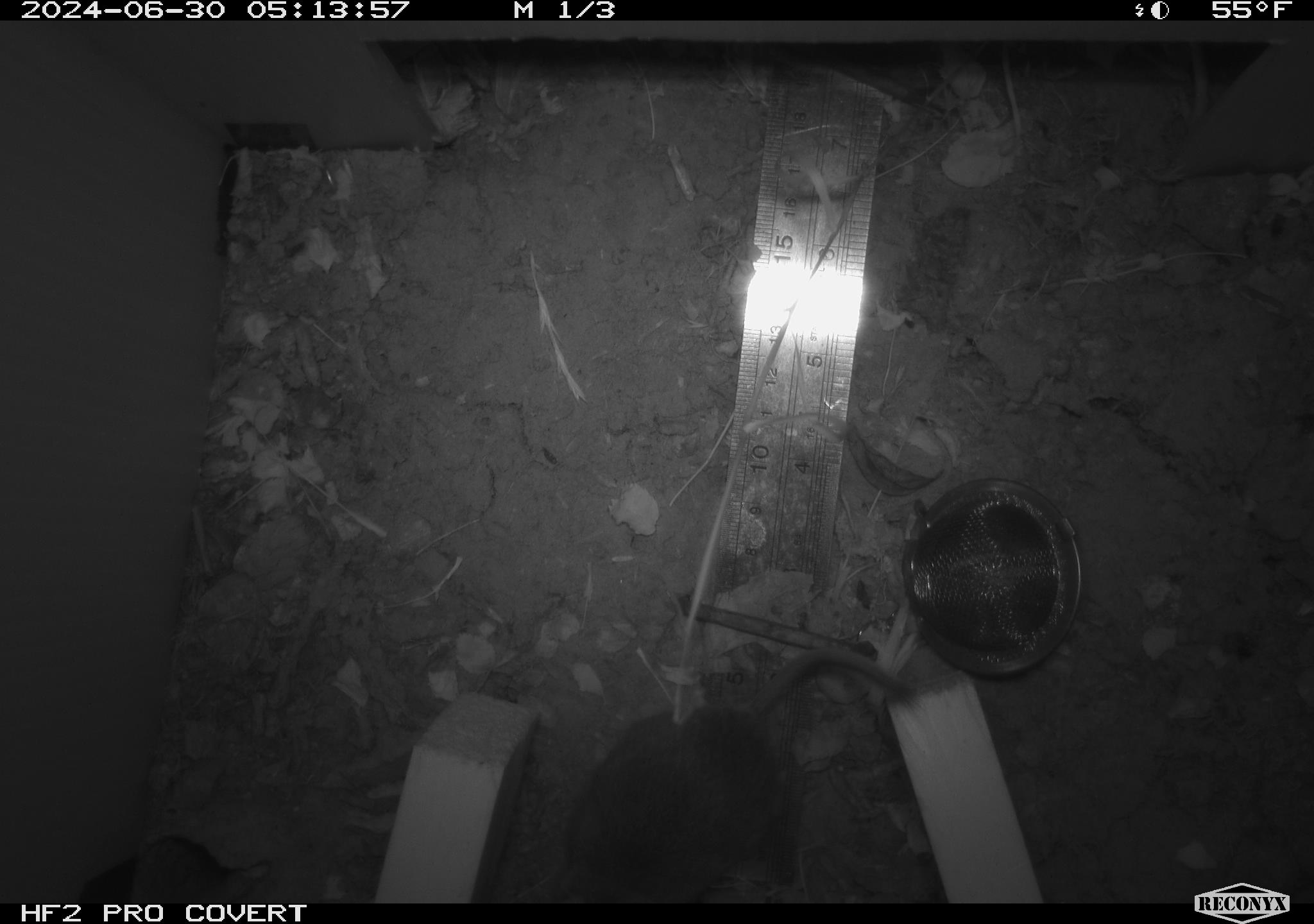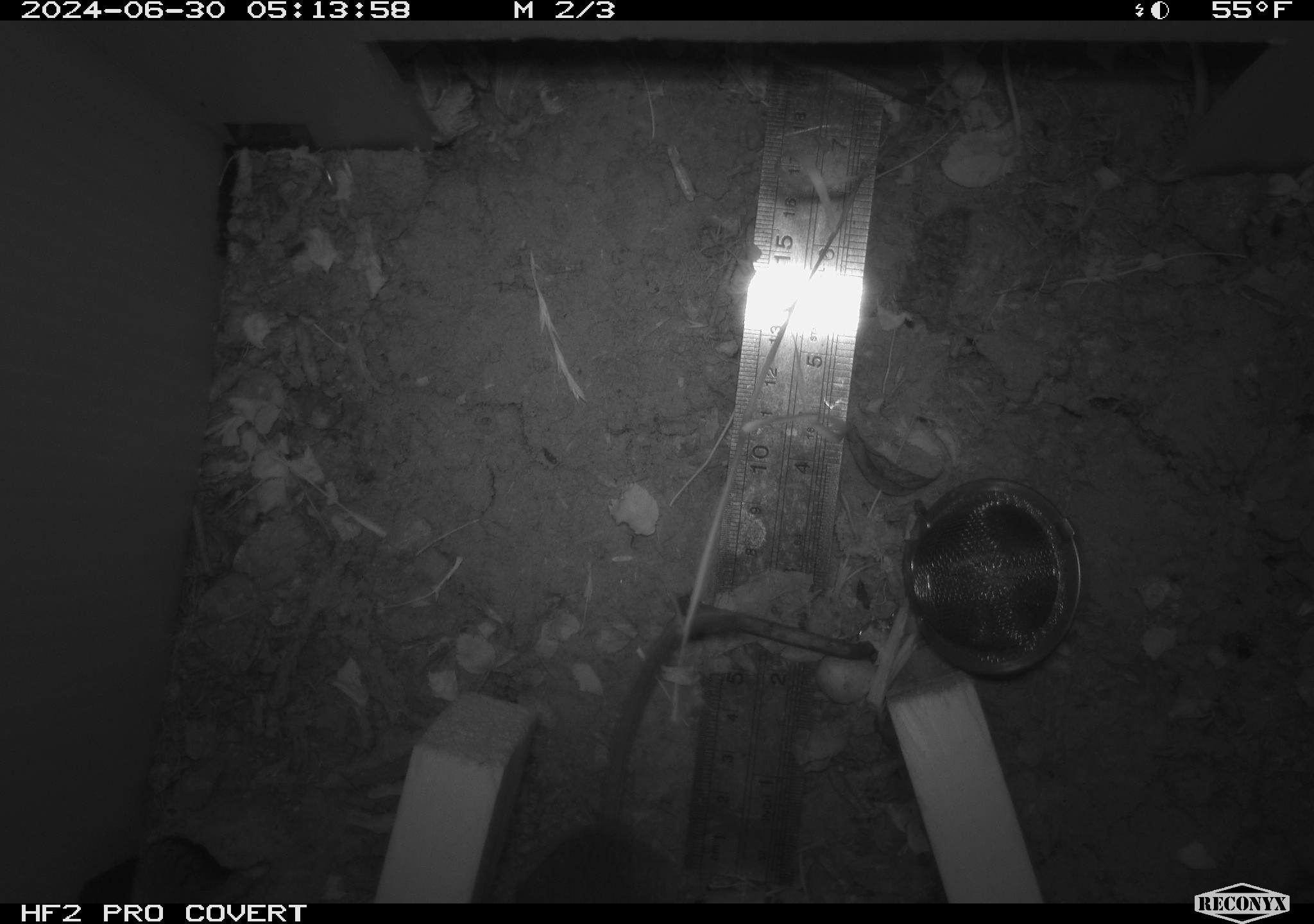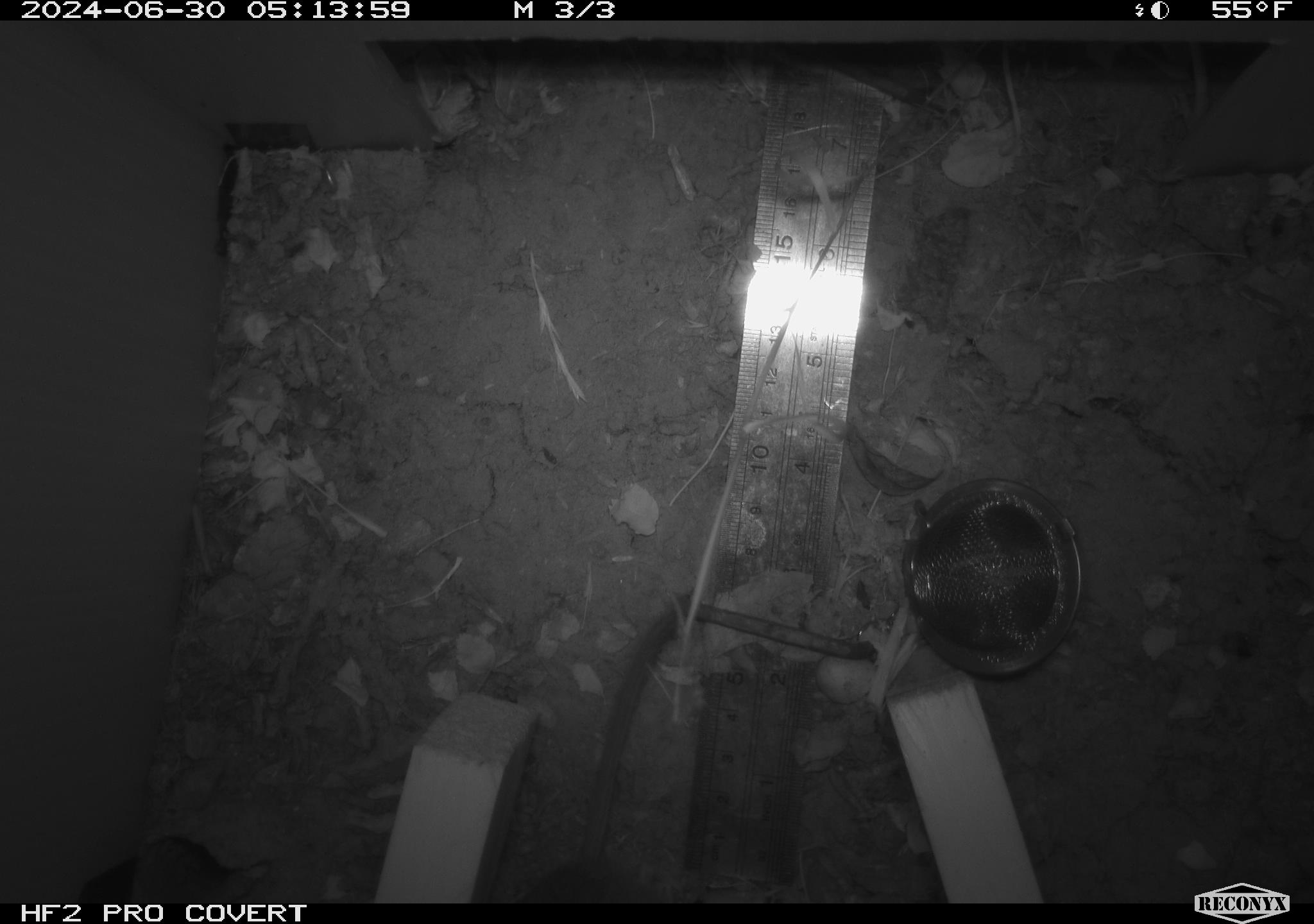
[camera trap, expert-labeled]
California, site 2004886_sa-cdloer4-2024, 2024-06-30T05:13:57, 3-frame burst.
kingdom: Animalia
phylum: Chordata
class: Mammalia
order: Rodentia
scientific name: Rodentia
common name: rodent